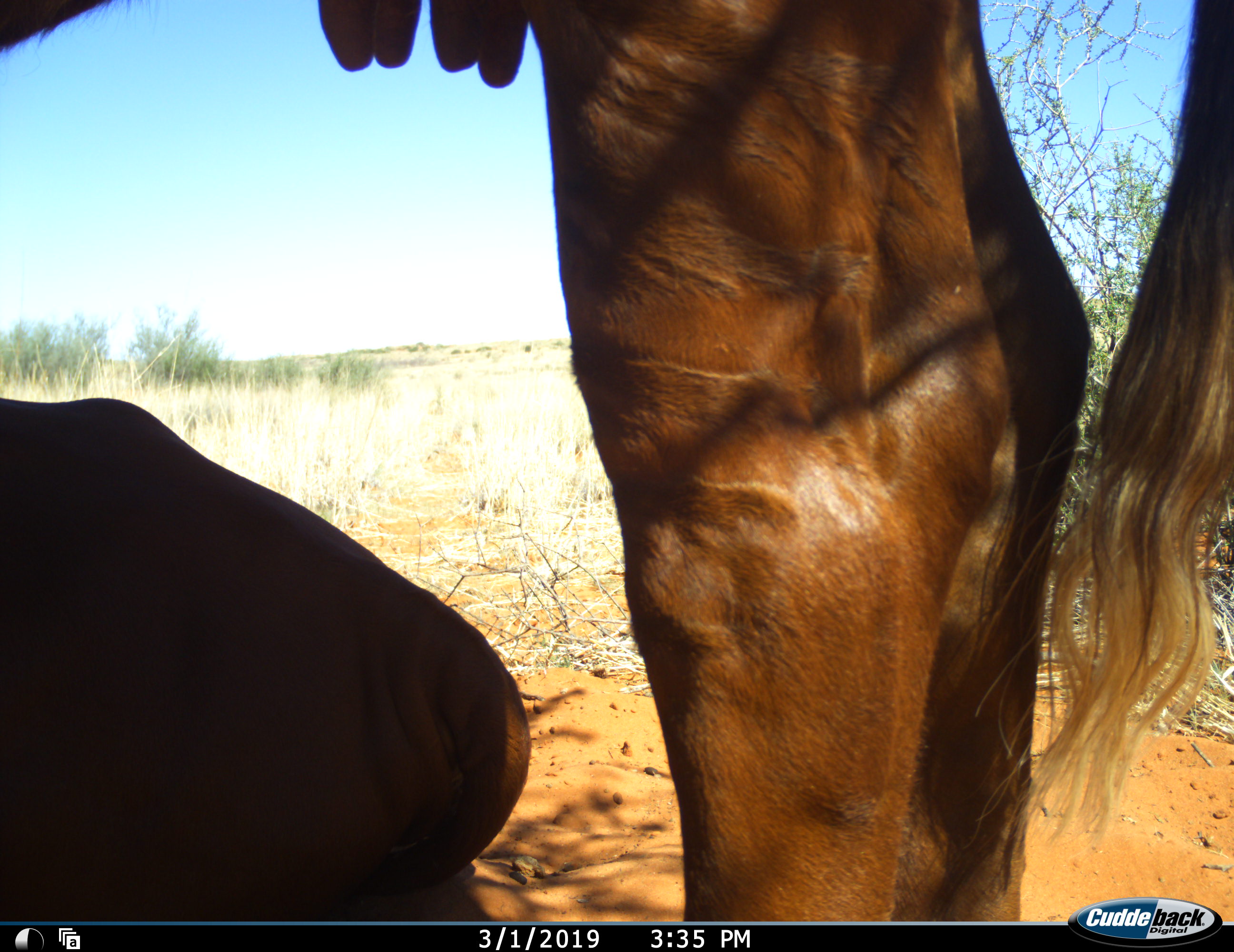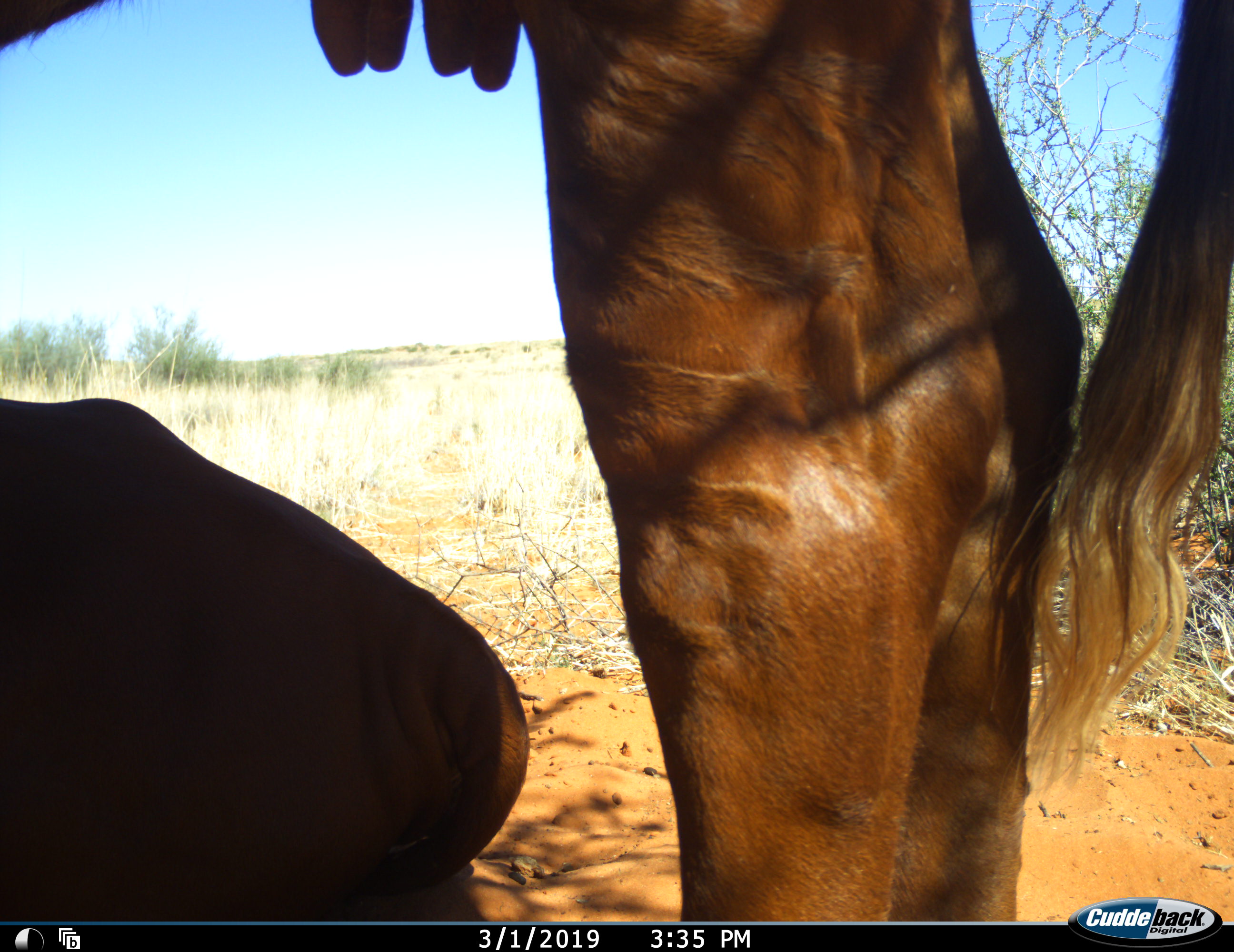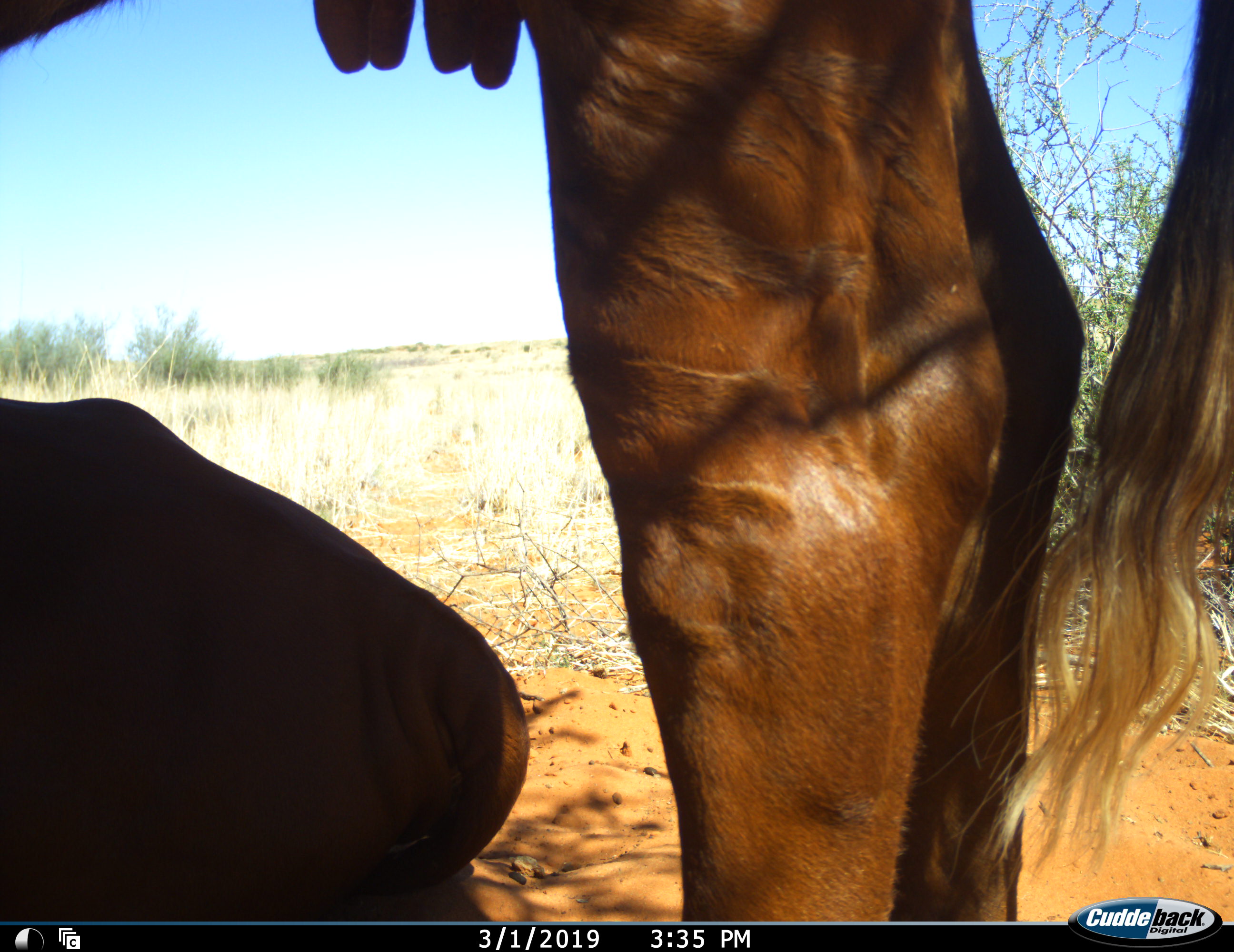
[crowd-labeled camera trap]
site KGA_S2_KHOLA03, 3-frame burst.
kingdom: Animalia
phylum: Chordata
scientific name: Vertebrata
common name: domestic animal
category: domesticanimal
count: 2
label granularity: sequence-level